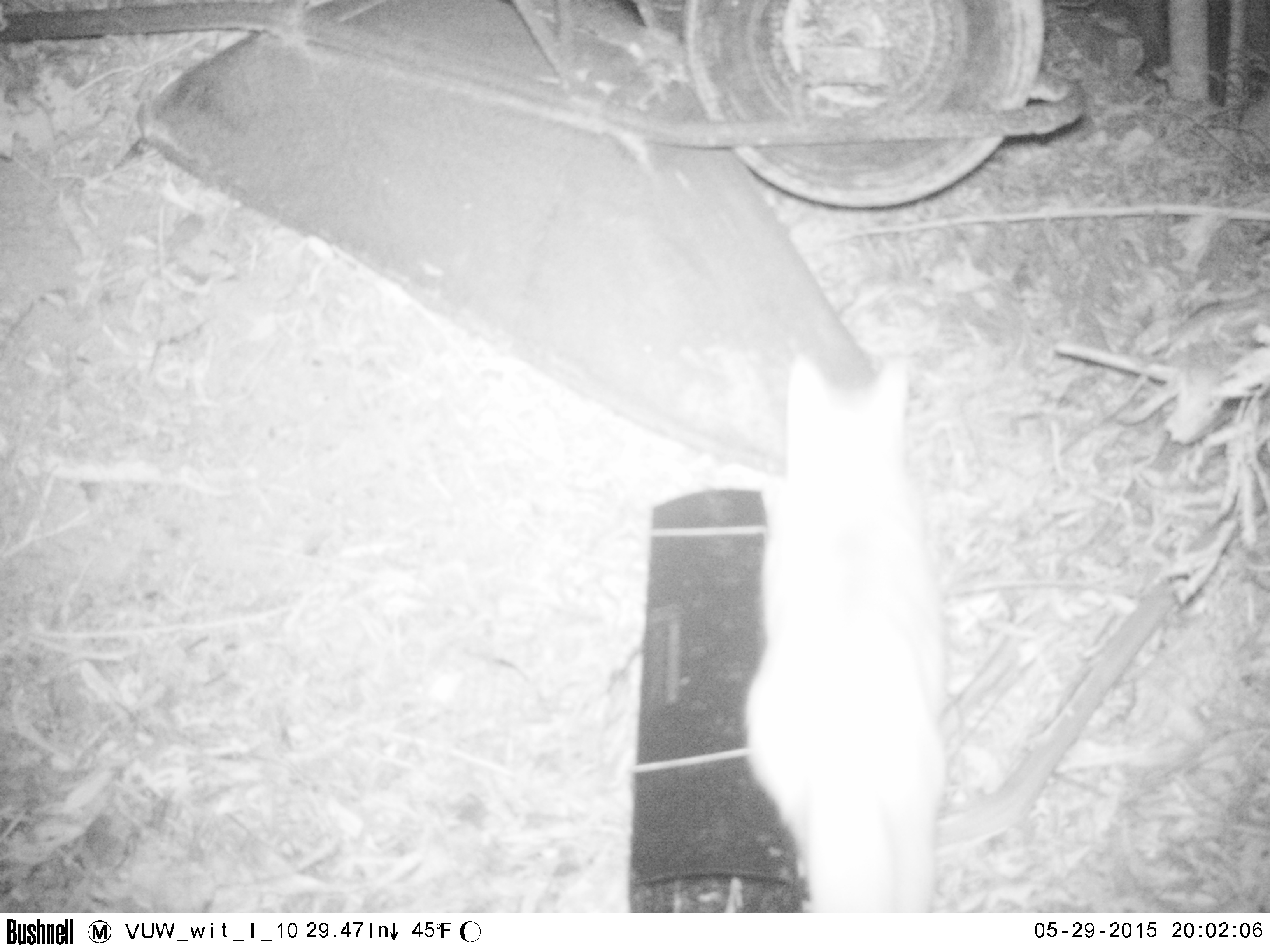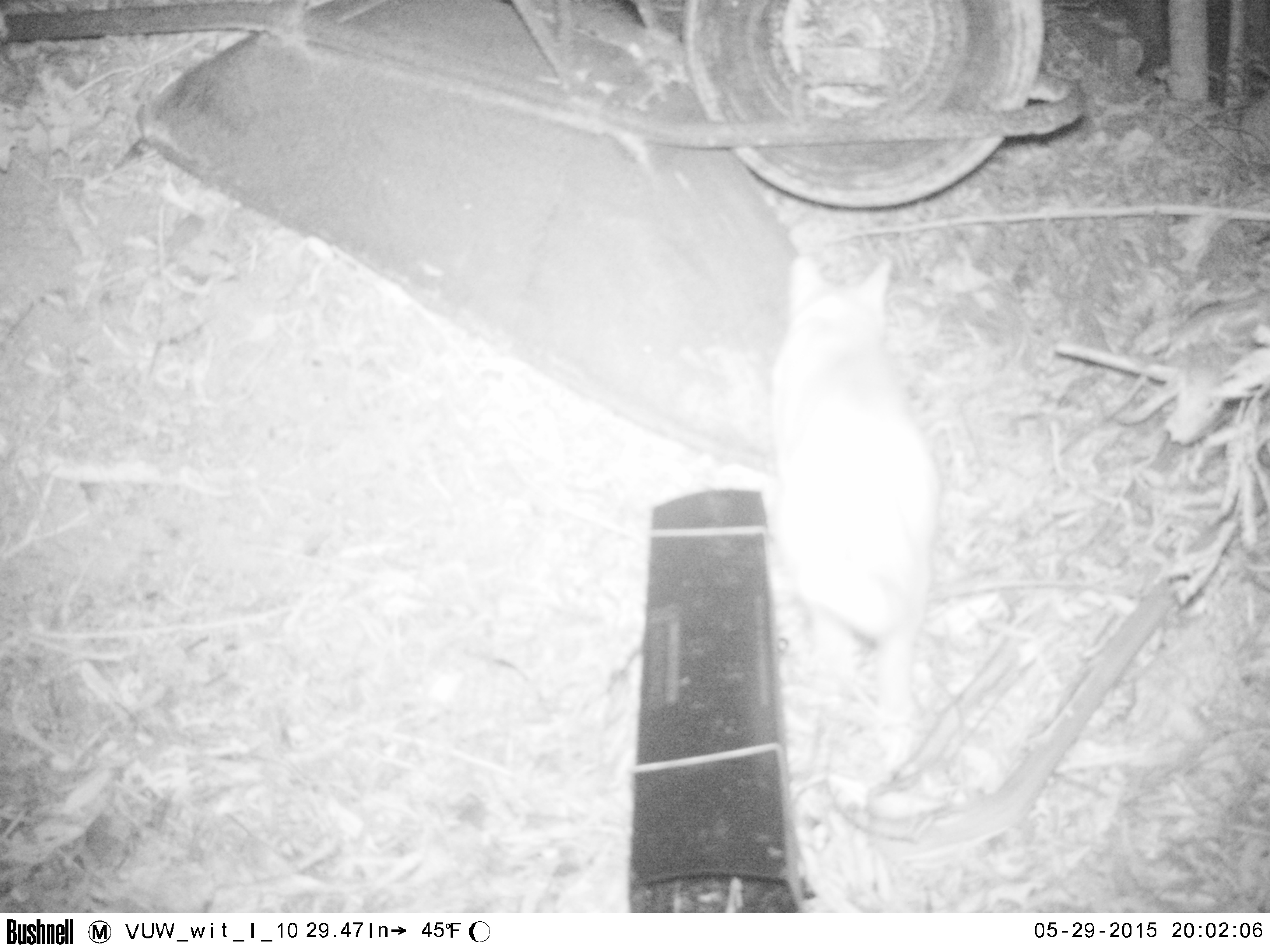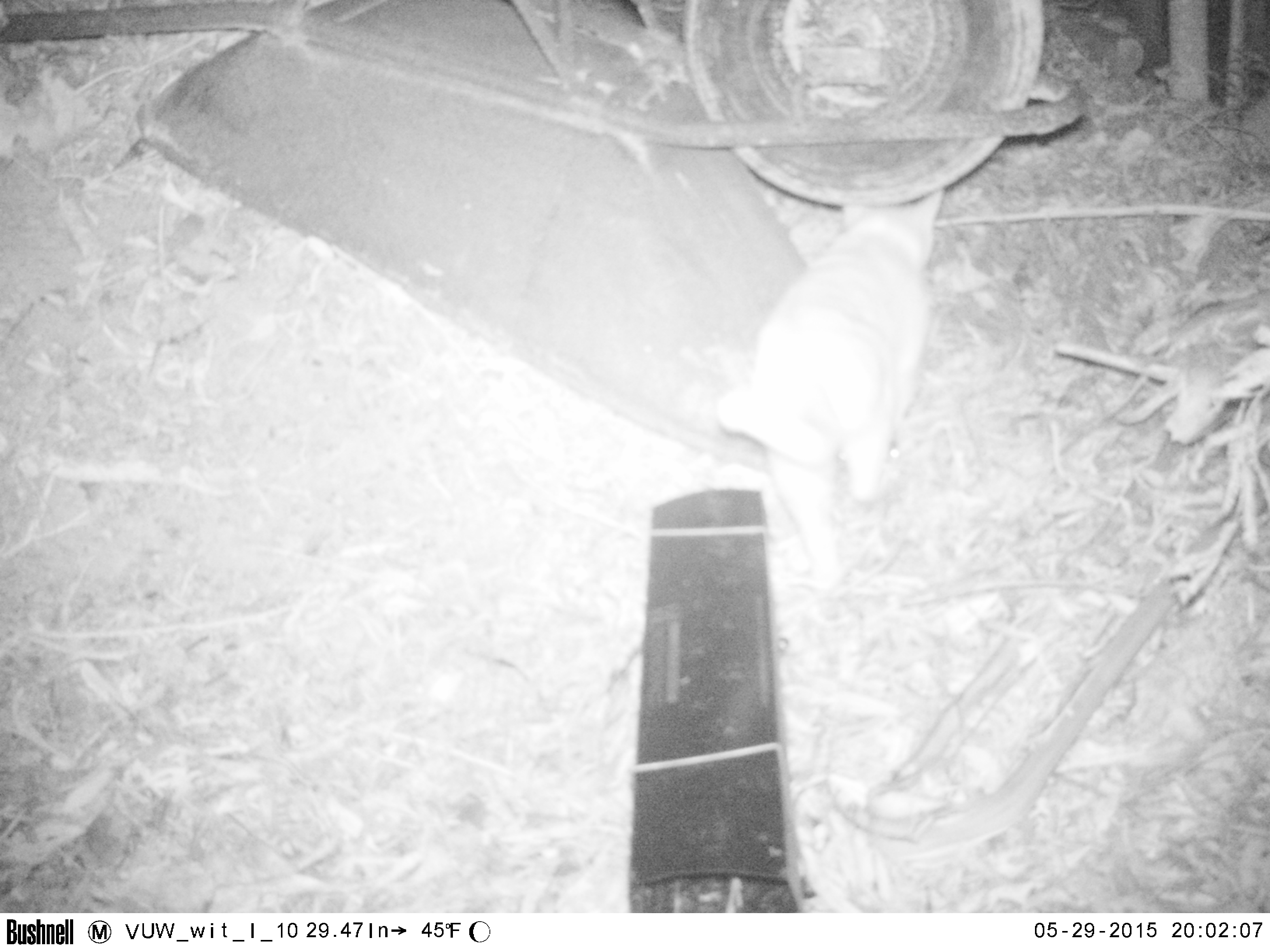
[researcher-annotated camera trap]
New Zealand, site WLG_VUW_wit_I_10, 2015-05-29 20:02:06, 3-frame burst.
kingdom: Animalia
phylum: Chordata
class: Mammalia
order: Carnivora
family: Felidae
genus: Felis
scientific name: Felis catus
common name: domestic cat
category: cat